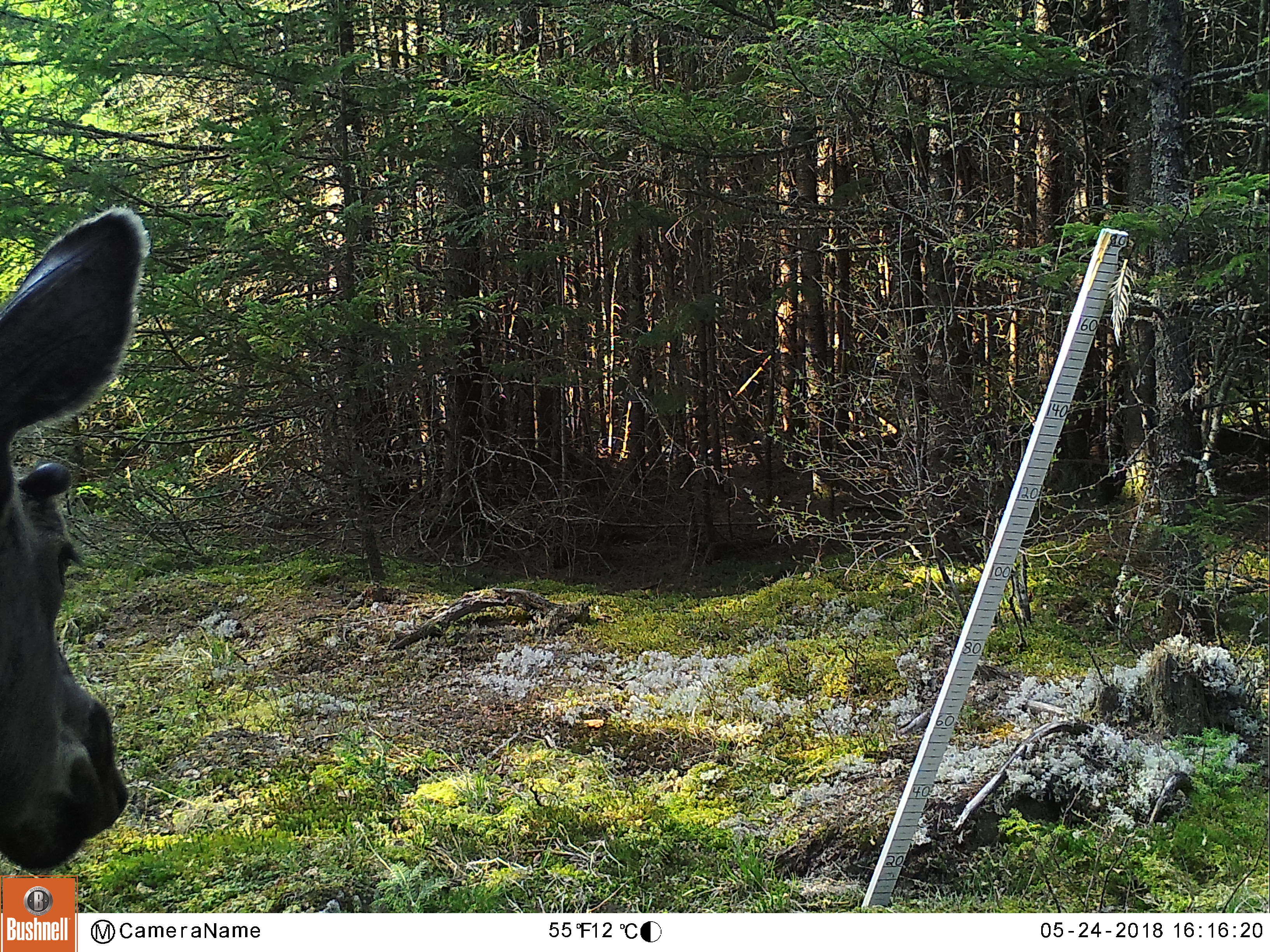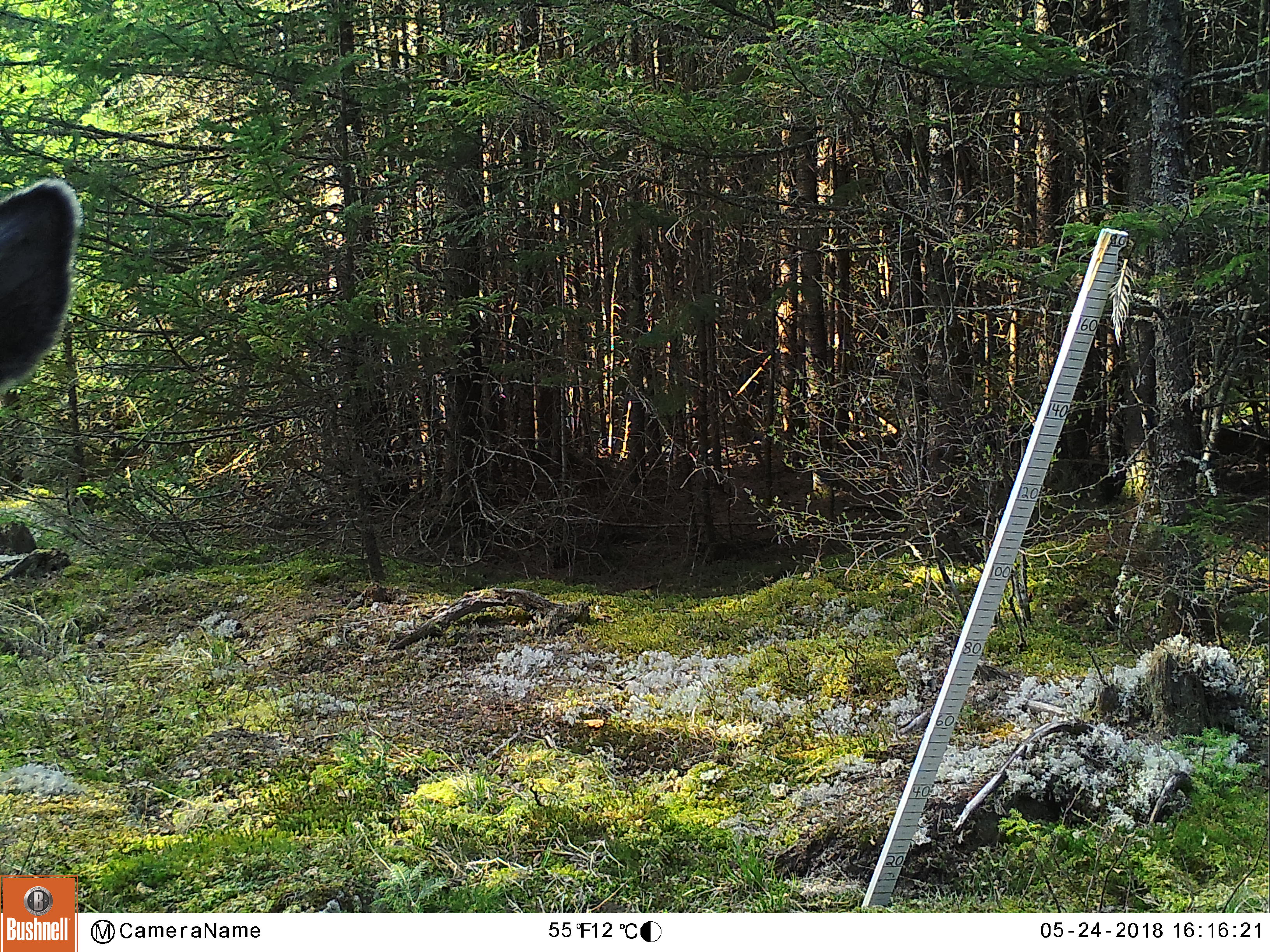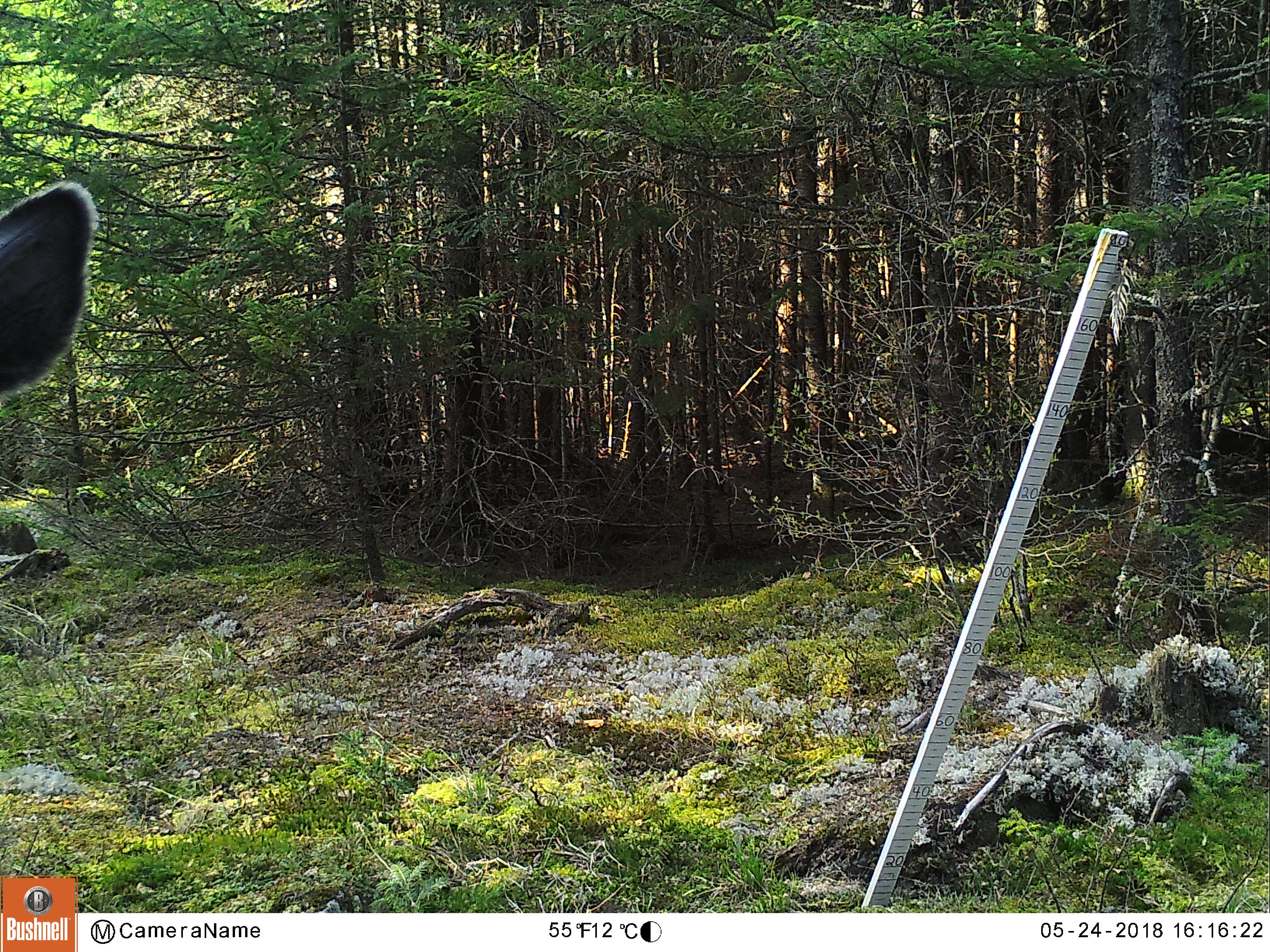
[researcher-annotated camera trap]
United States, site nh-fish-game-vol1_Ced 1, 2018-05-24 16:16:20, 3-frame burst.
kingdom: Animalia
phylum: Chordata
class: Mammalia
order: Artiodactyla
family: Cervidae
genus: Alces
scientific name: Alces alces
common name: moose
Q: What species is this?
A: Moose (Alces alces).